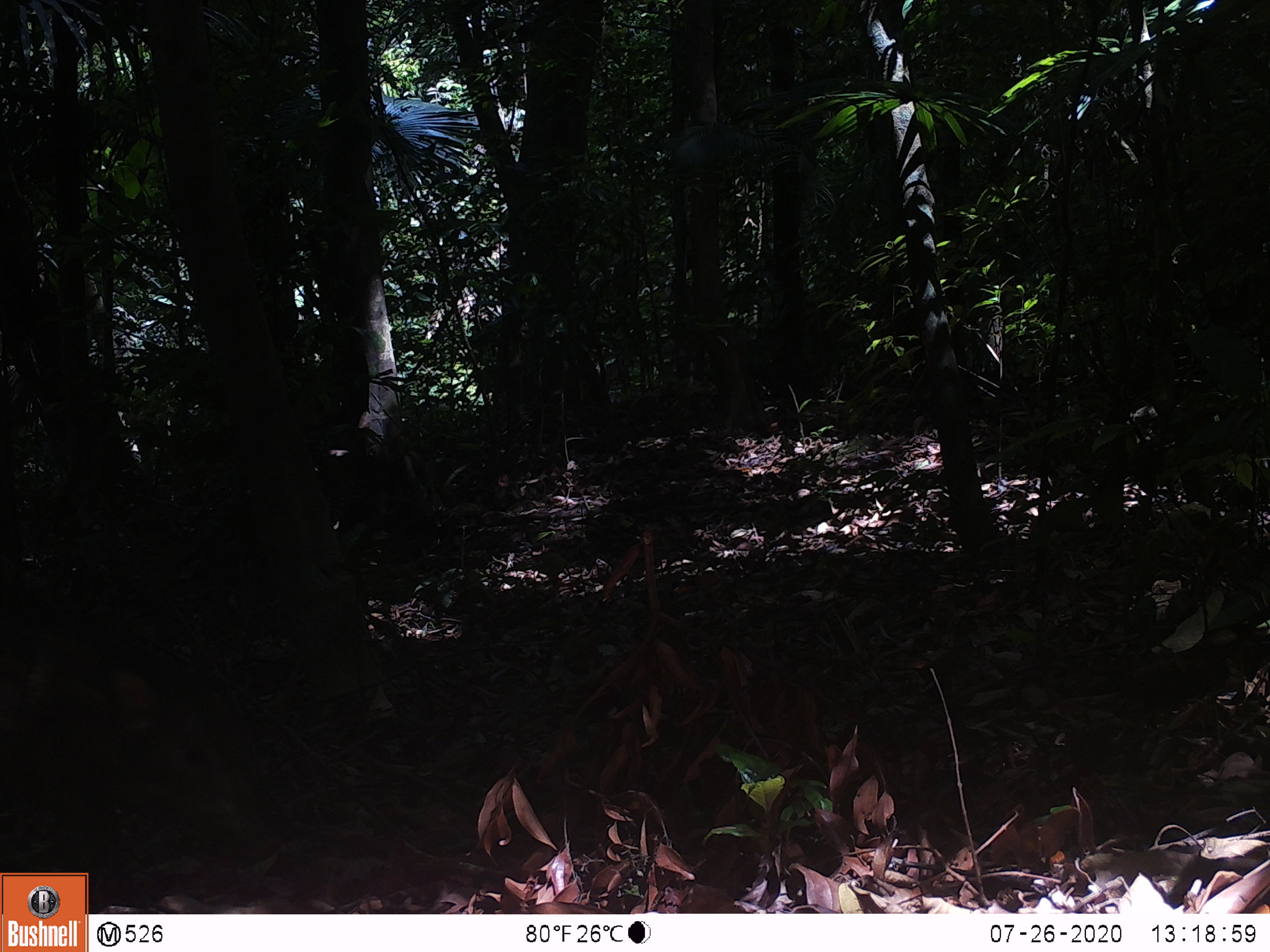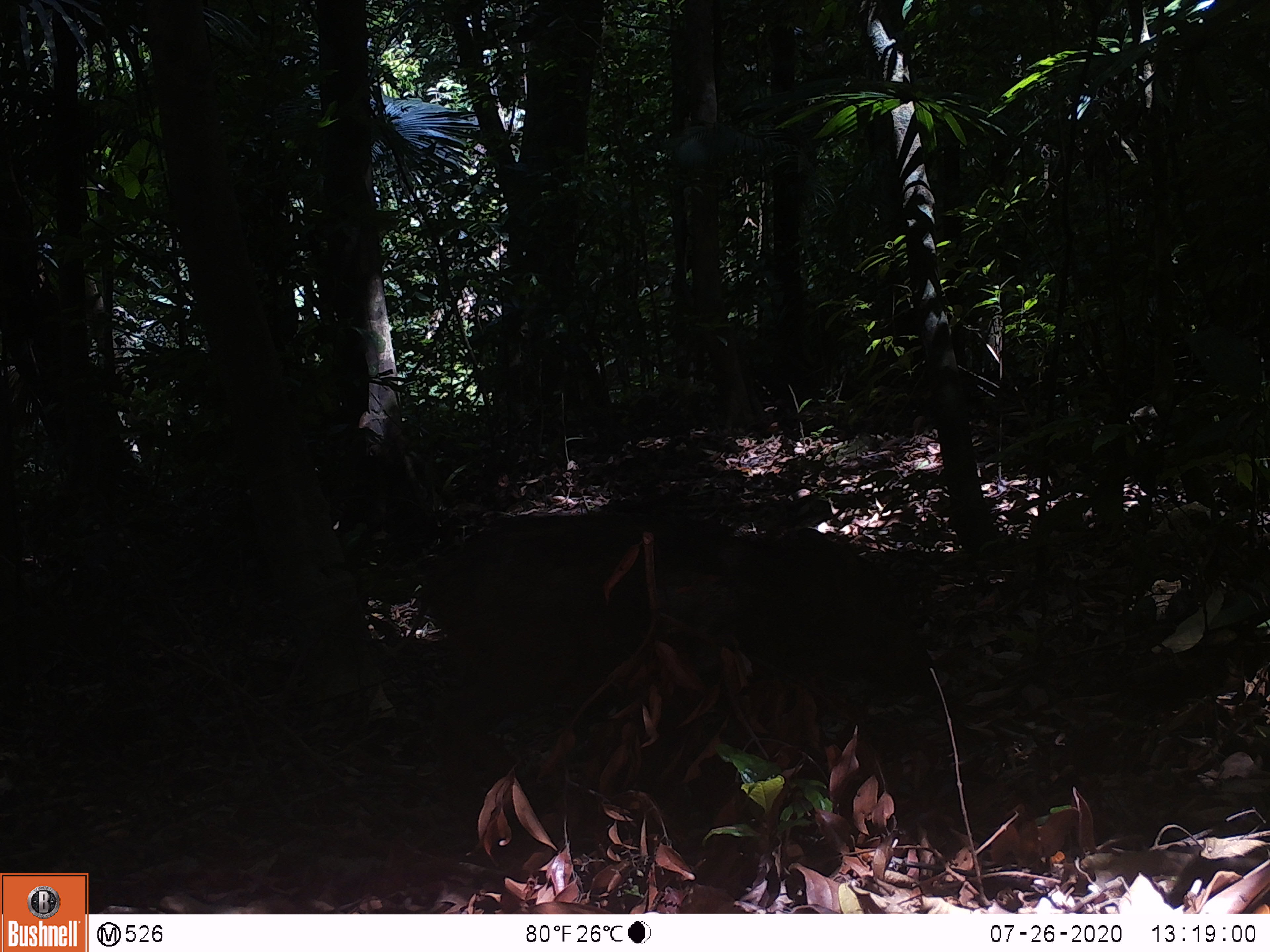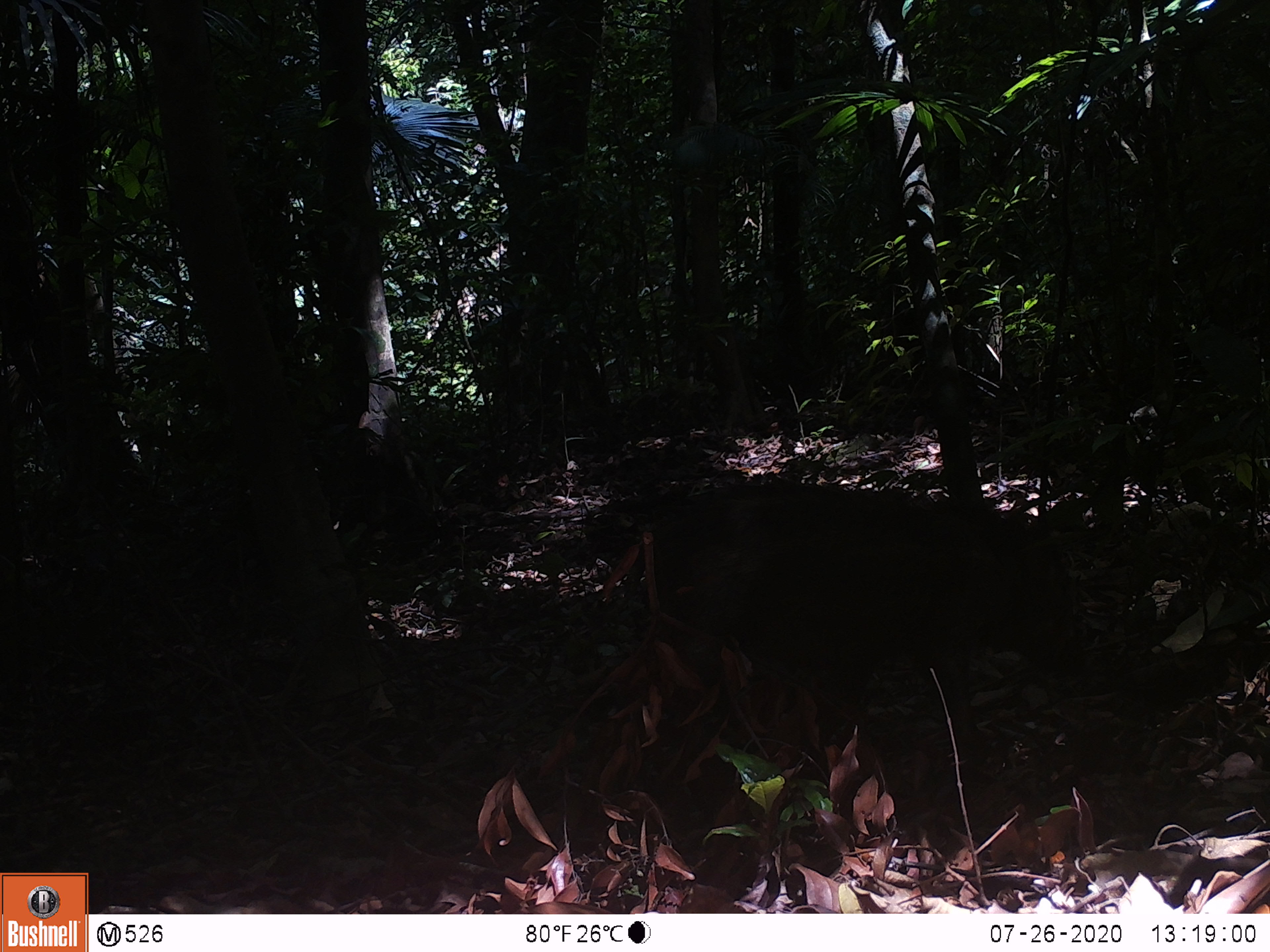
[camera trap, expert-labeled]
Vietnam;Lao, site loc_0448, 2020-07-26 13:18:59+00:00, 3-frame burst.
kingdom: Animalia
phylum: Chordata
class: Mammalia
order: Artiodactyla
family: Suidae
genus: Sus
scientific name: Sus scrofa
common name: eurasian wild pig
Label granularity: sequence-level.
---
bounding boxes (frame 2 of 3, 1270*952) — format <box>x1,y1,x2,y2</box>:
eurasian wild pig: <box>420,515,942,831</box>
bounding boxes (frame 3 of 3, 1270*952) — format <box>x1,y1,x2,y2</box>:
eurasian wild pig: <box>648,482,1084,764</box>